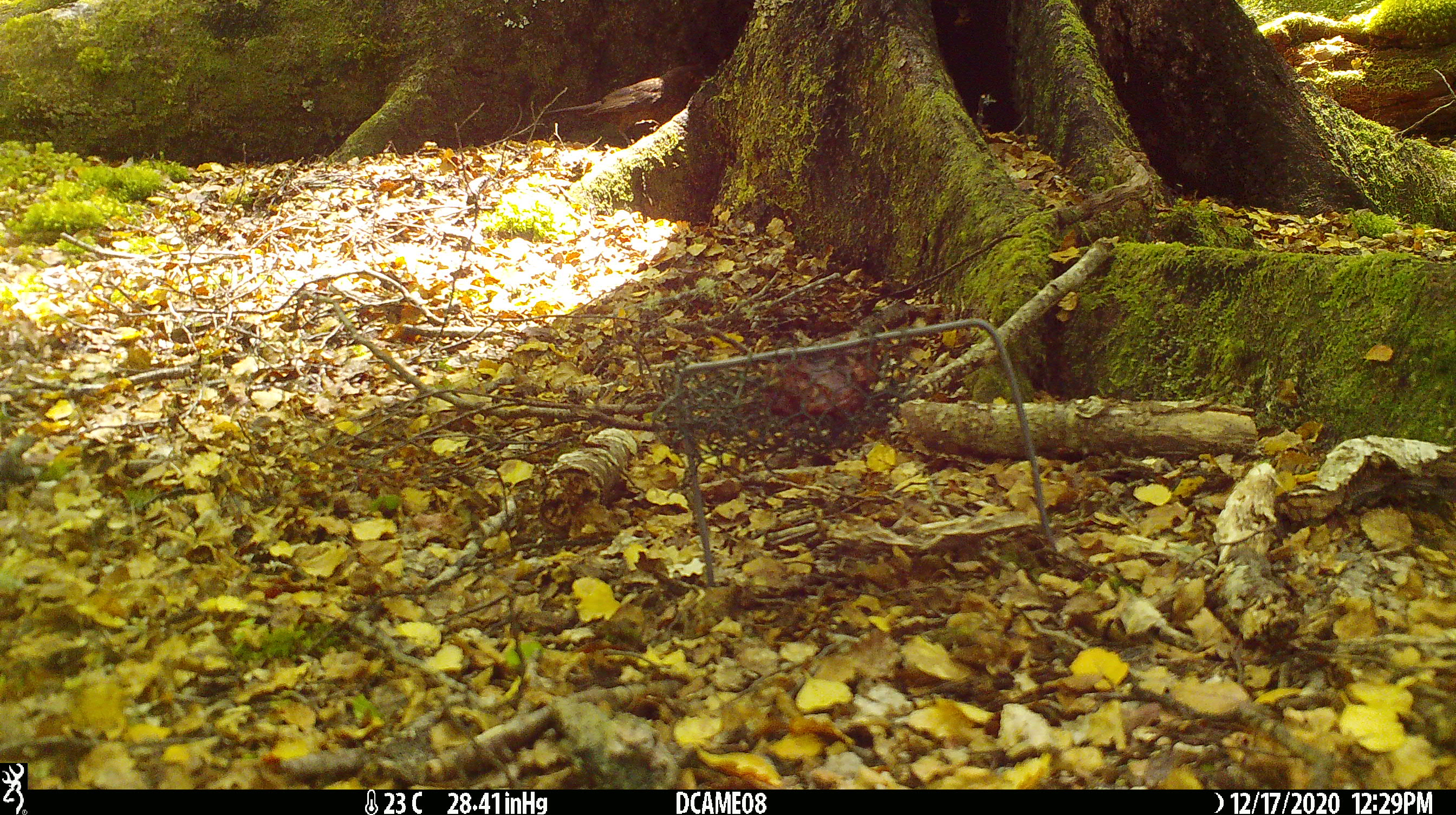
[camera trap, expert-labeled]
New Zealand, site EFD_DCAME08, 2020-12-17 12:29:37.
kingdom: Animalia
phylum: Chordata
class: Aves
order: Passeriformes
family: Turdidae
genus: Turdus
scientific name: Turdus philomelos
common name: song thrush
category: thrush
Thrush (song thrush) (Turdus philomelos).